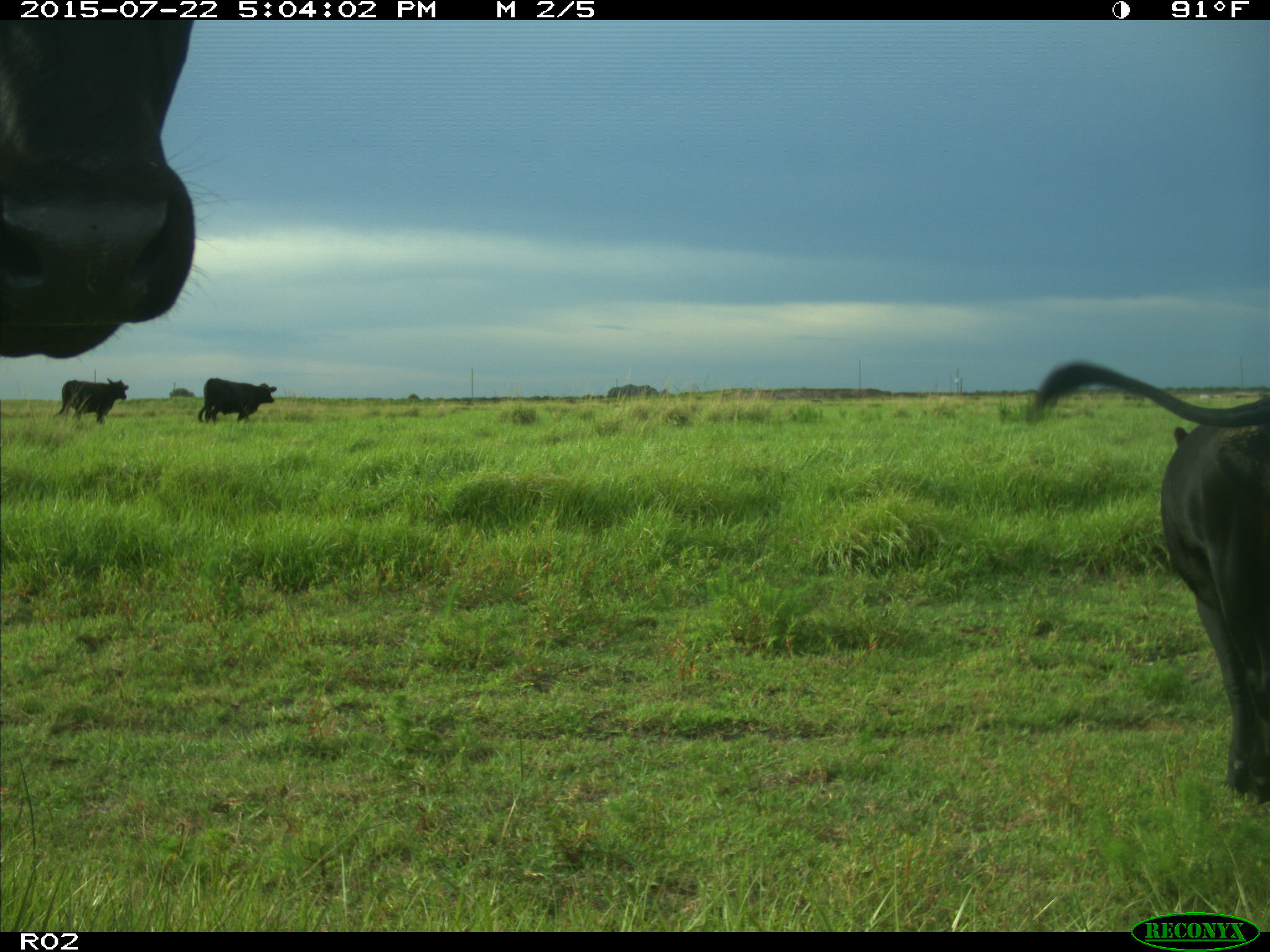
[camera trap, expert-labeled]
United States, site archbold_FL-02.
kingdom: Animalia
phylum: Chordata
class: Mammalia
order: Artiodactyla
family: Bovidae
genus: Bos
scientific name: Bos taurus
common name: domestic cow